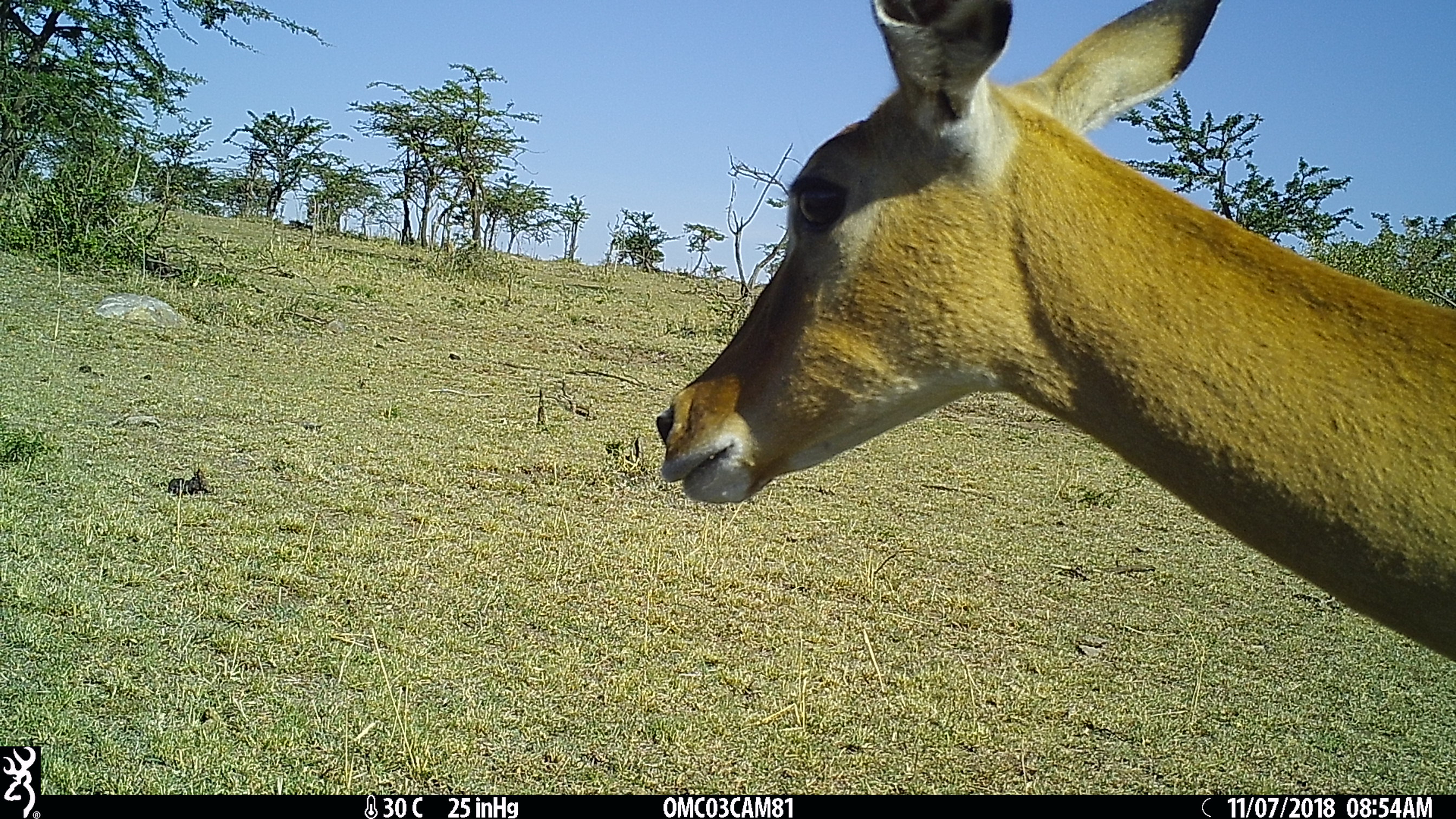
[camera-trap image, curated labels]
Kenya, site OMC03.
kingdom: Animalia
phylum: Chordata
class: Mammalia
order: Artiodactyla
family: Bovidae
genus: Aepyceros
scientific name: Aepyceros melampus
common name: impala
Impala (Aepyceros melampus).